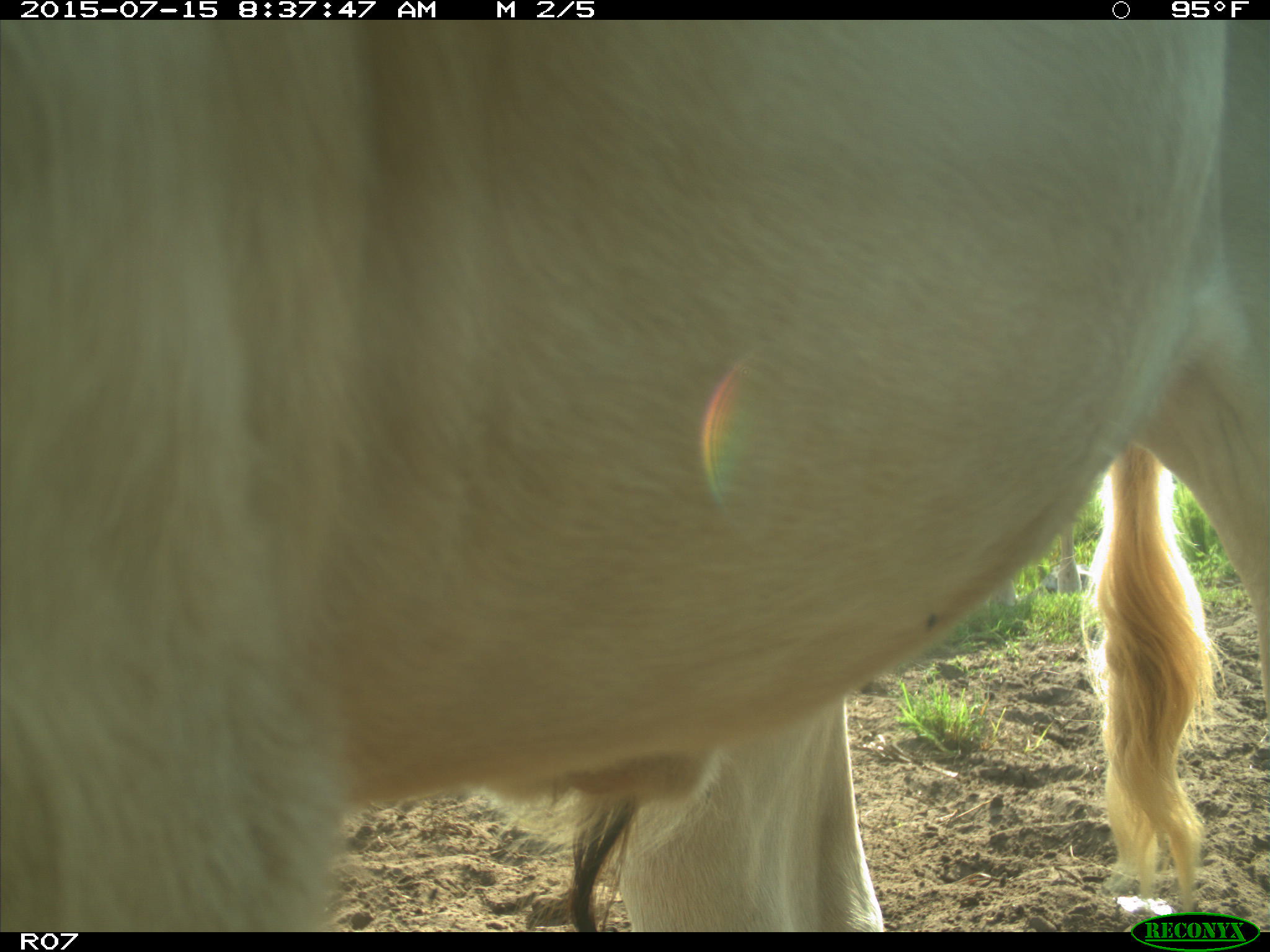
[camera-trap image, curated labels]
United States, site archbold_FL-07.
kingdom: Animalia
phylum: Chordata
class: Mammalia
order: Artiodactyla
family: Bovidae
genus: Bos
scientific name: Bos taurus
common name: domestic cow